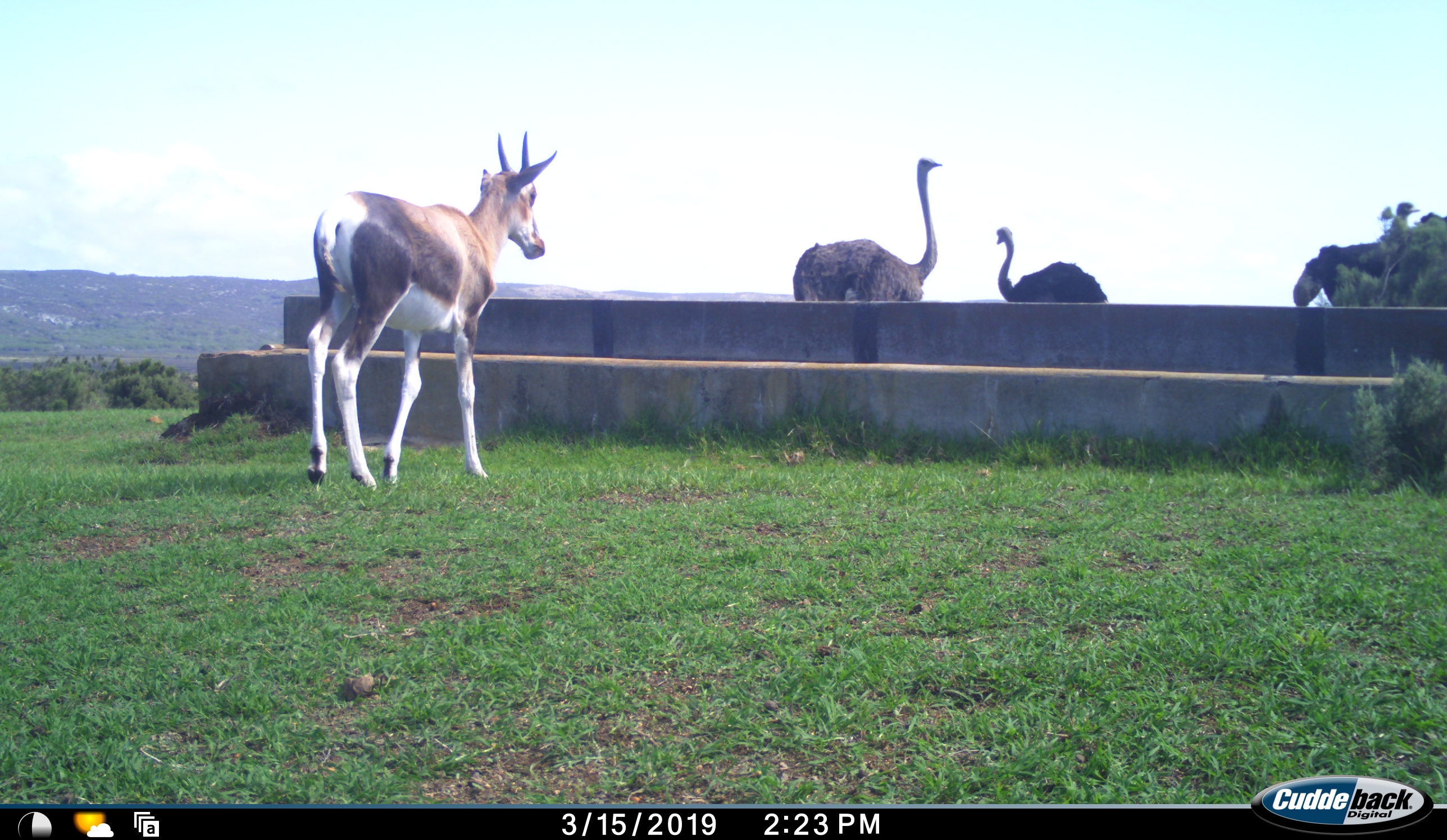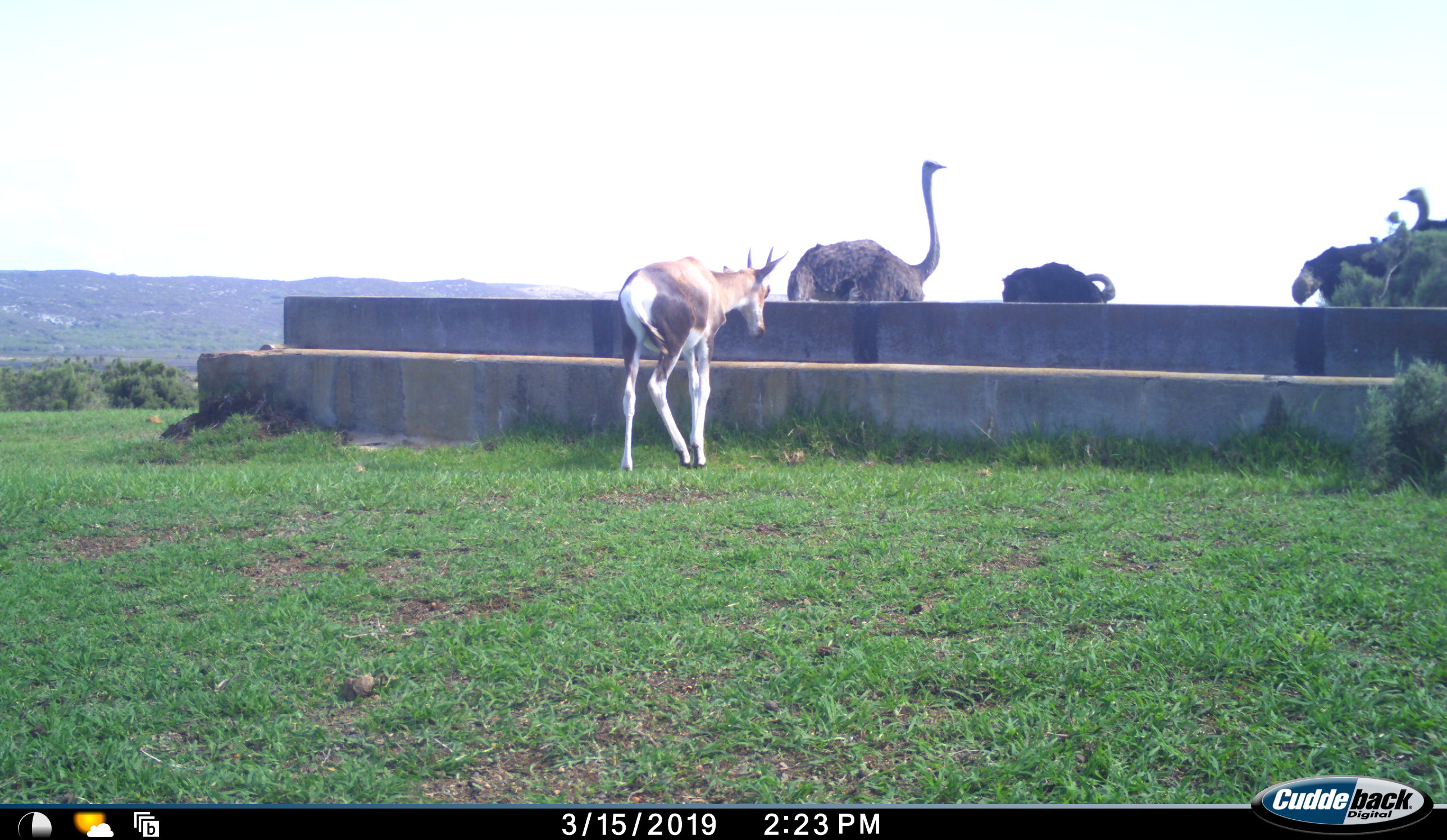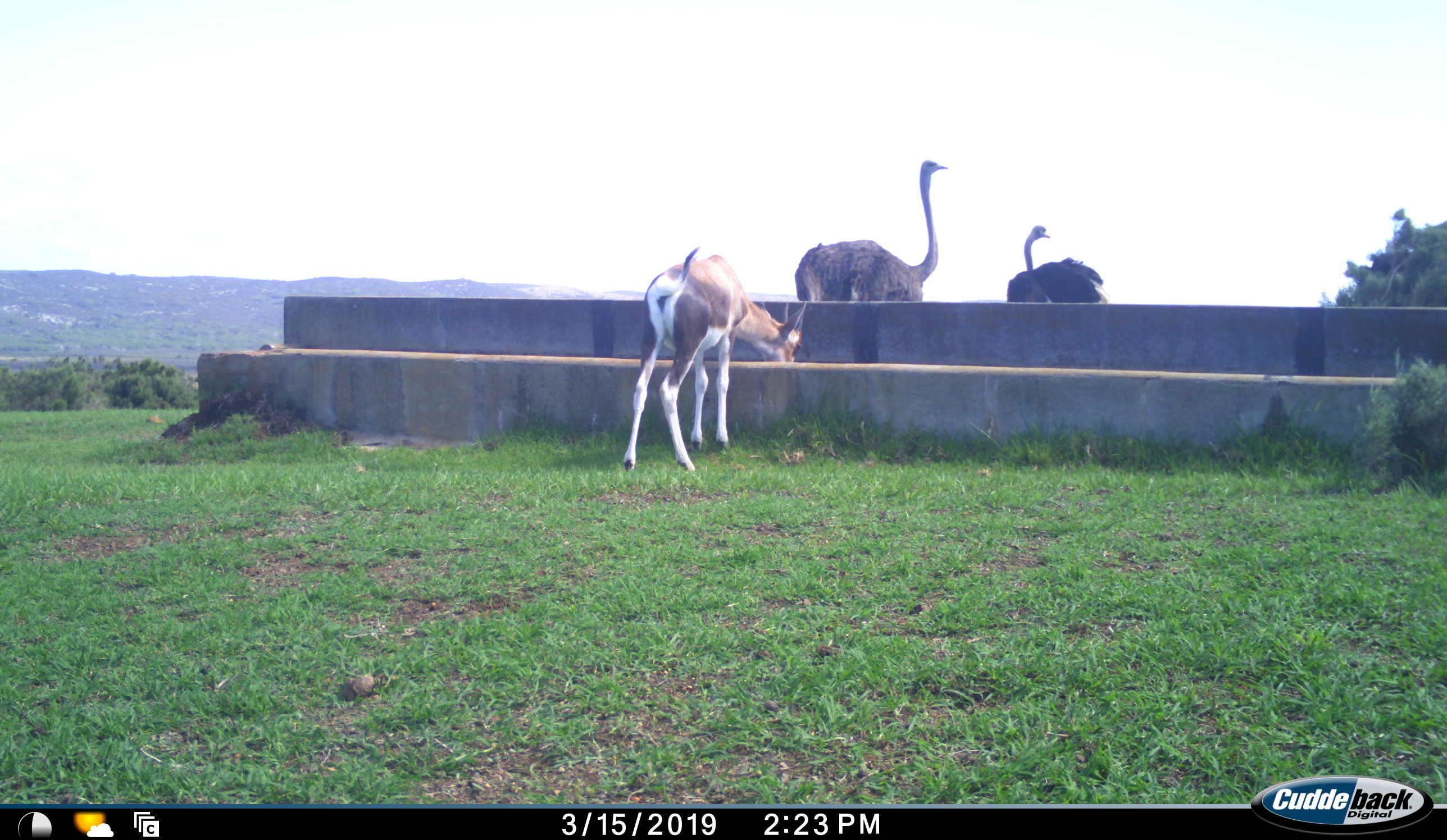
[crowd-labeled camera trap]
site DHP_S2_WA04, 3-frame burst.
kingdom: Animalia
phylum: Chordata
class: Mammalia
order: Artiodactyla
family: Bovidae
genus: Damaliscus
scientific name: Damaliscus pygargus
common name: bontebok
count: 1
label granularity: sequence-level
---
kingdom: Animalia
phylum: Chordata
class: Aves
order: Struthioniformes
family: Struthionidae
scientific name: Struthionidae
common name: ostrich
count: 3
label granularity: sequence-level